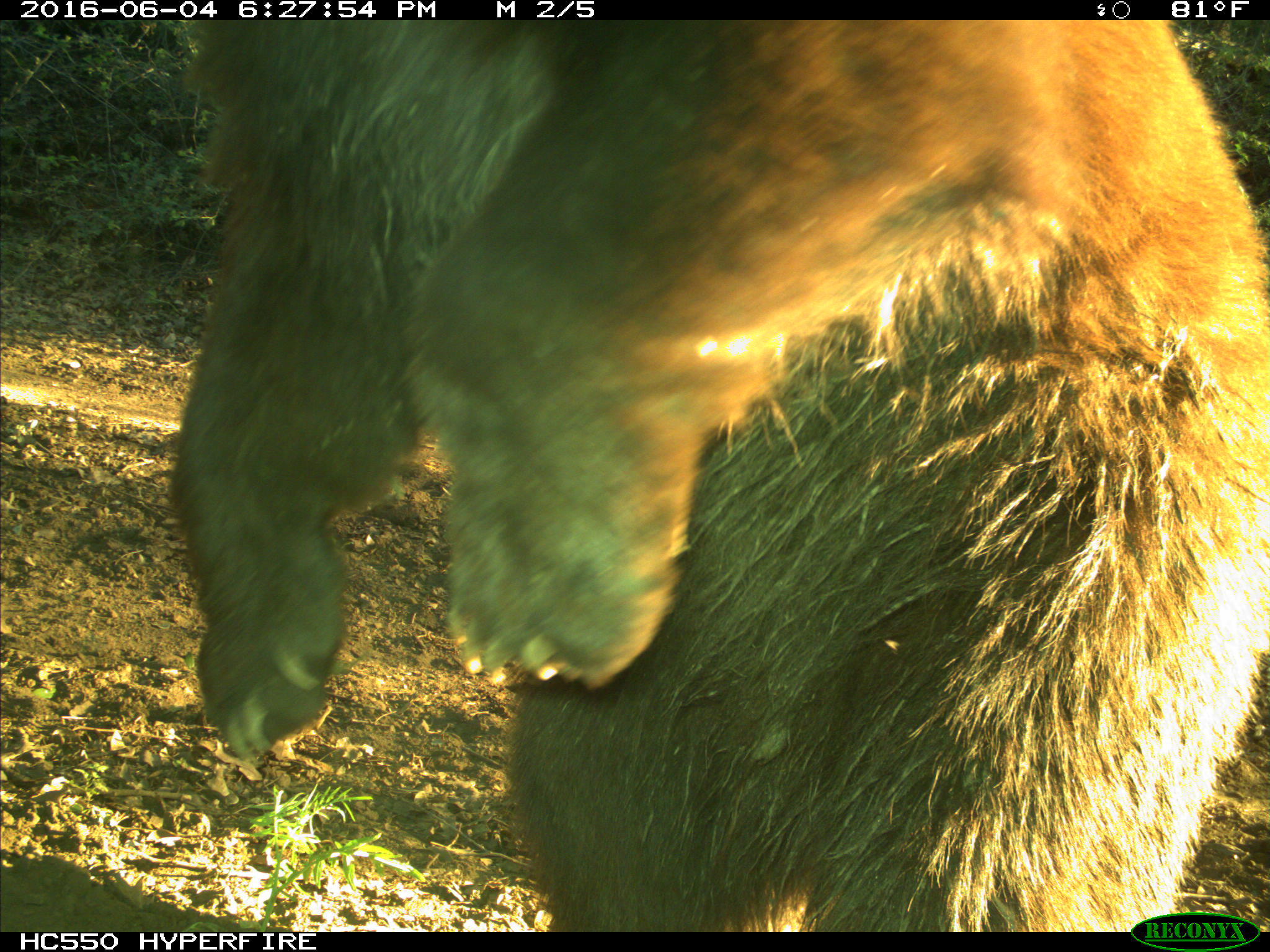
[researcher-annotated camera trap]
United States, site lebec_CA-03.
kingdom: Animalia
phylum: Chordata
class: Mammalia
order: Carnivora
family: Ursidae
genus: Ursus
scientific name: Ursus americanus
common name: american black bear